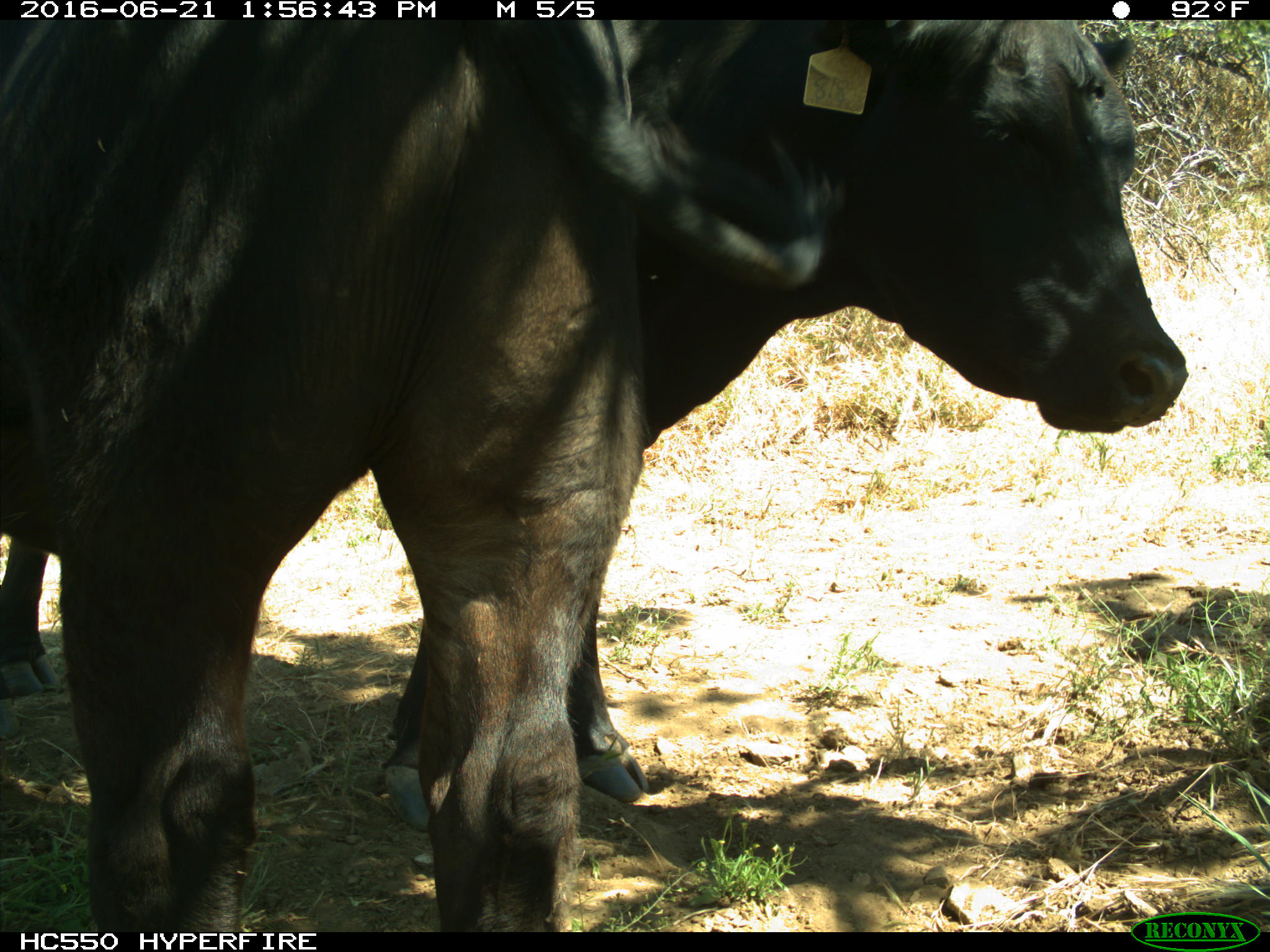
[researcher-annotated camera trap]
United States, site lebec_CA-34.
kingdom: Animalia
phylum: Chordata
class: Mammalia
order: Artiodactyla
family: Bovidae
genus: Bos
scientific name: Bos taurus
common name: domestic cow